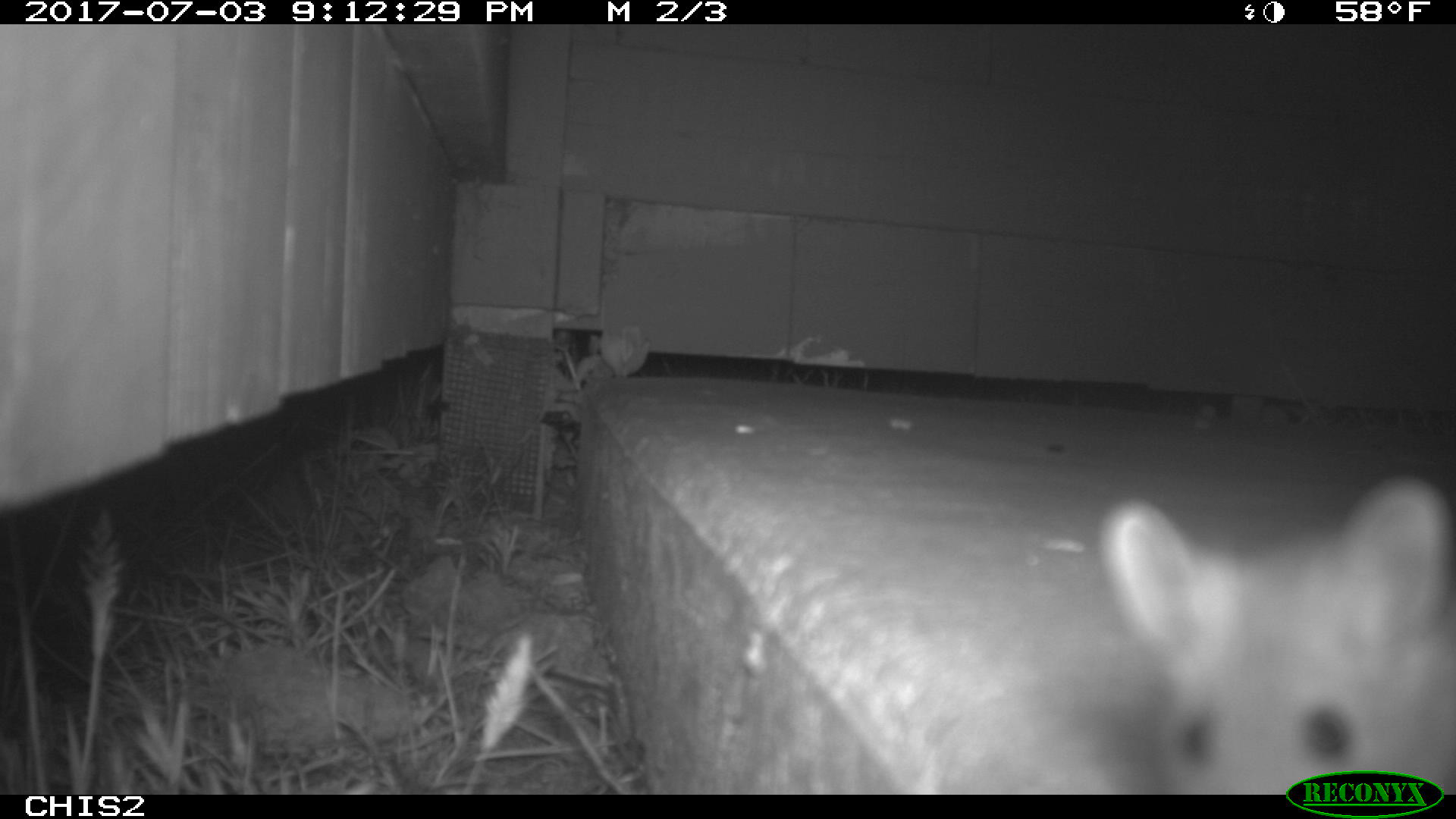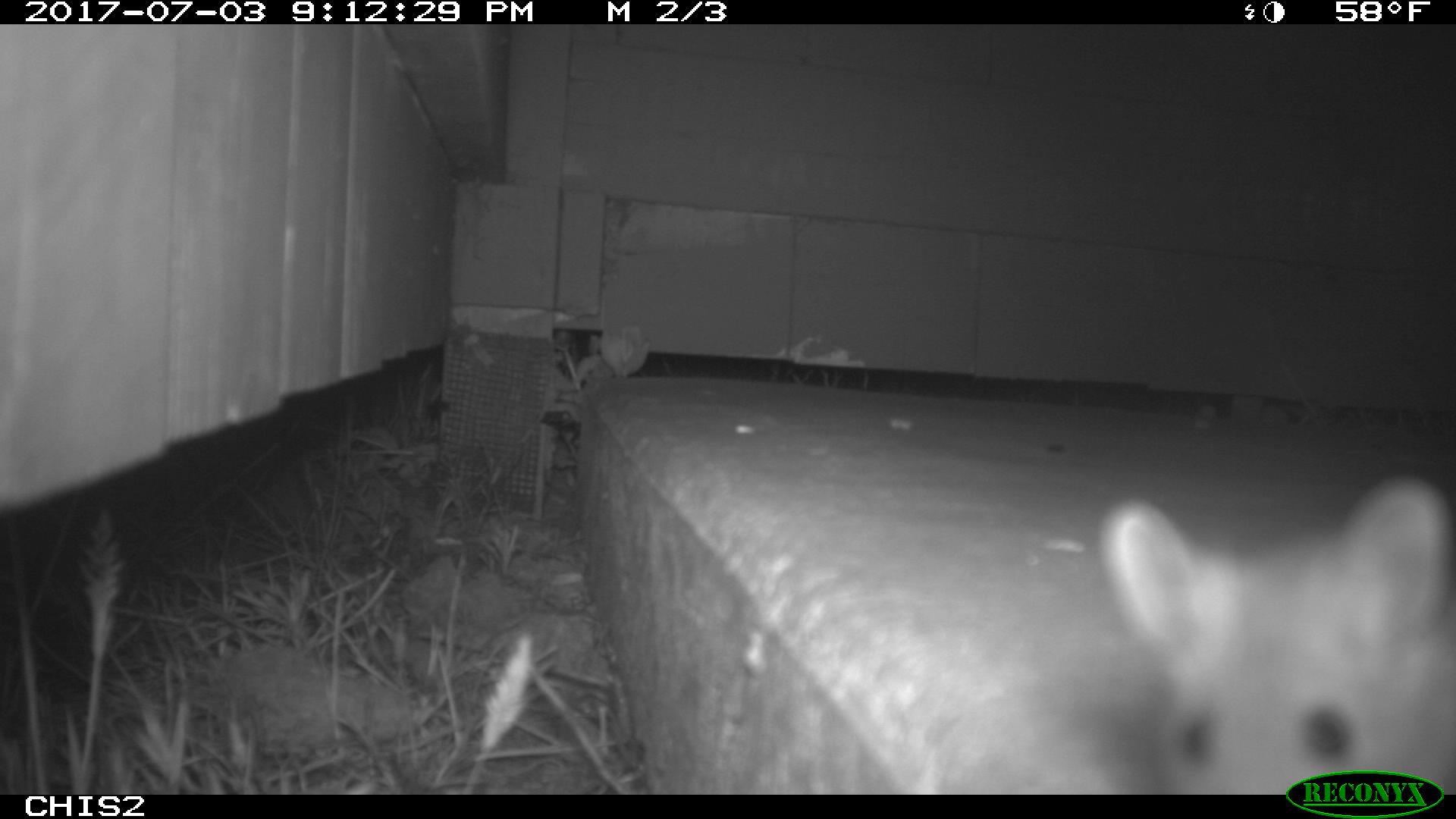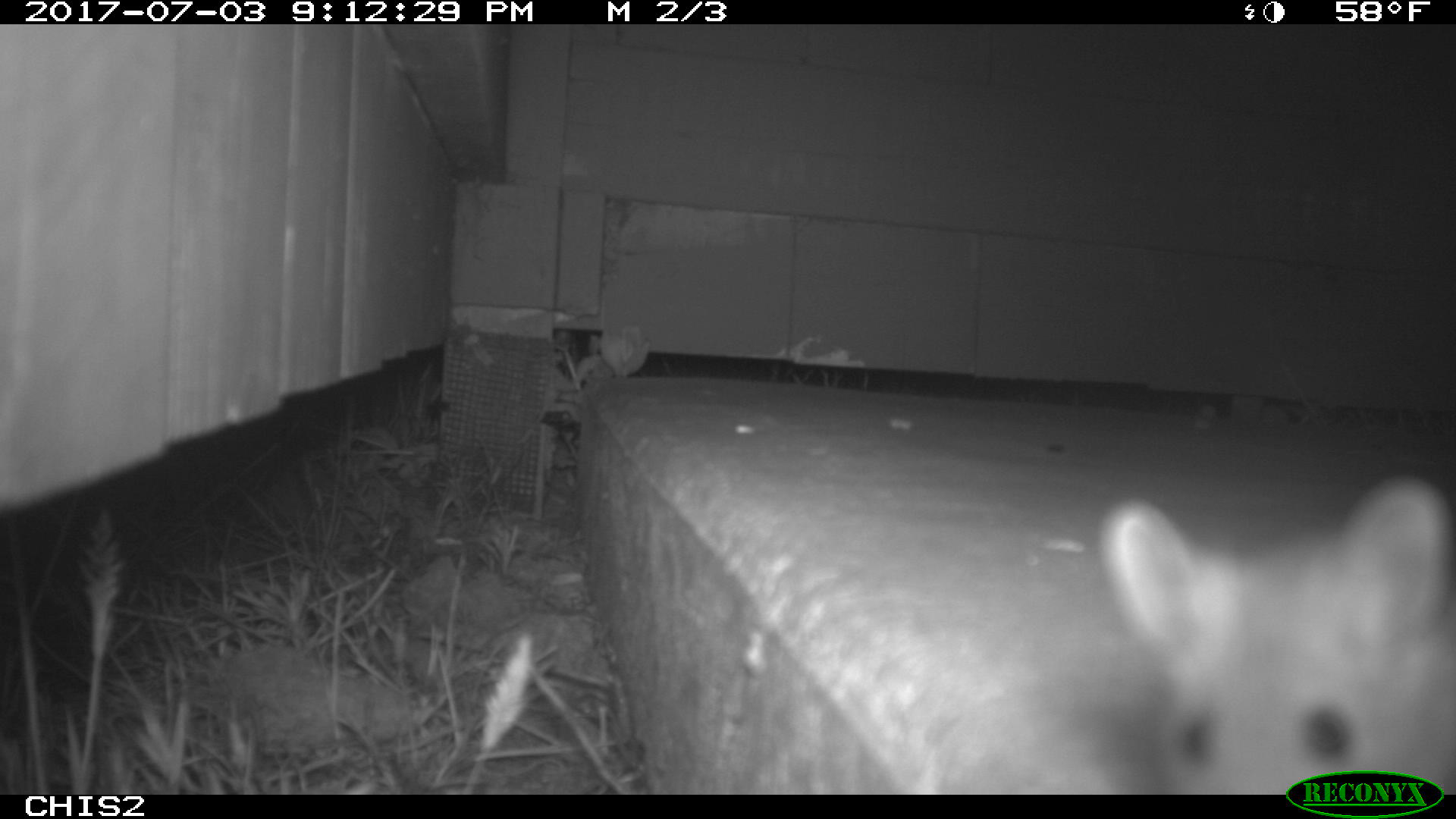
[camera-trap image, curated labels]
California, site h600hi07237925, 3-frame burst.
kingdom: Animalia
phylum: Chordata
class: Mammalia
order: Rodentia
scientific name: Rodentia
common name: rodent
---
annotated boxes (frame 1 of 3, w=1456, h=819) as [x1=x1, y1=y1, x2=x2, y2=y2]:
rodent: [x1=1102, y1=480, x2=1455, y2=793]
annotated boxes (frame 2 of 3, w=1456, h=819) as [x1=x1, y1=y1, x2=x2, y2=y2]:
rodent: [x1=1100, y1=477, x2=1455, y2=795]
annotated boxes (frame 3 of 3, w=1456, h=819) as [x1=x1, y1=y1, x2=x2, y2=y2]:
rodent: [x1=1102, y1=477, x2=1455, y2=794]